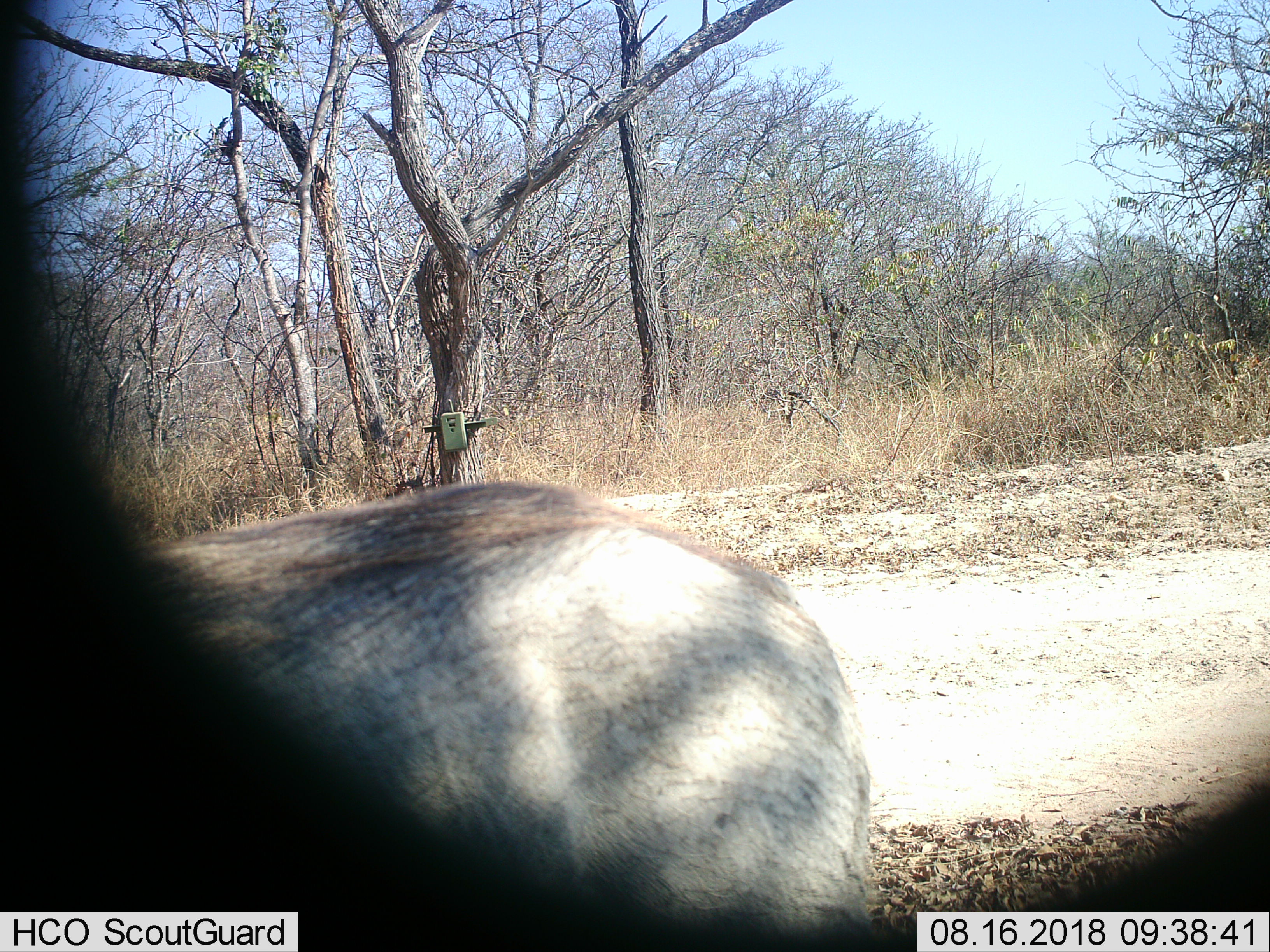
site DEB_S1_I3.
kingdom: Animalia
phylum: Chordata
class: Mammalia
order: Artiodactyla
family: Suidae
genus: Phacochoerus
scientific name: Phacochoerus africanus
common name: warthog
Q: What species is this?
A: Warthog (Phacochoerus africanus).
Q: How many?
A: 1.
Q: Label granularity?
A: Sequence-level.